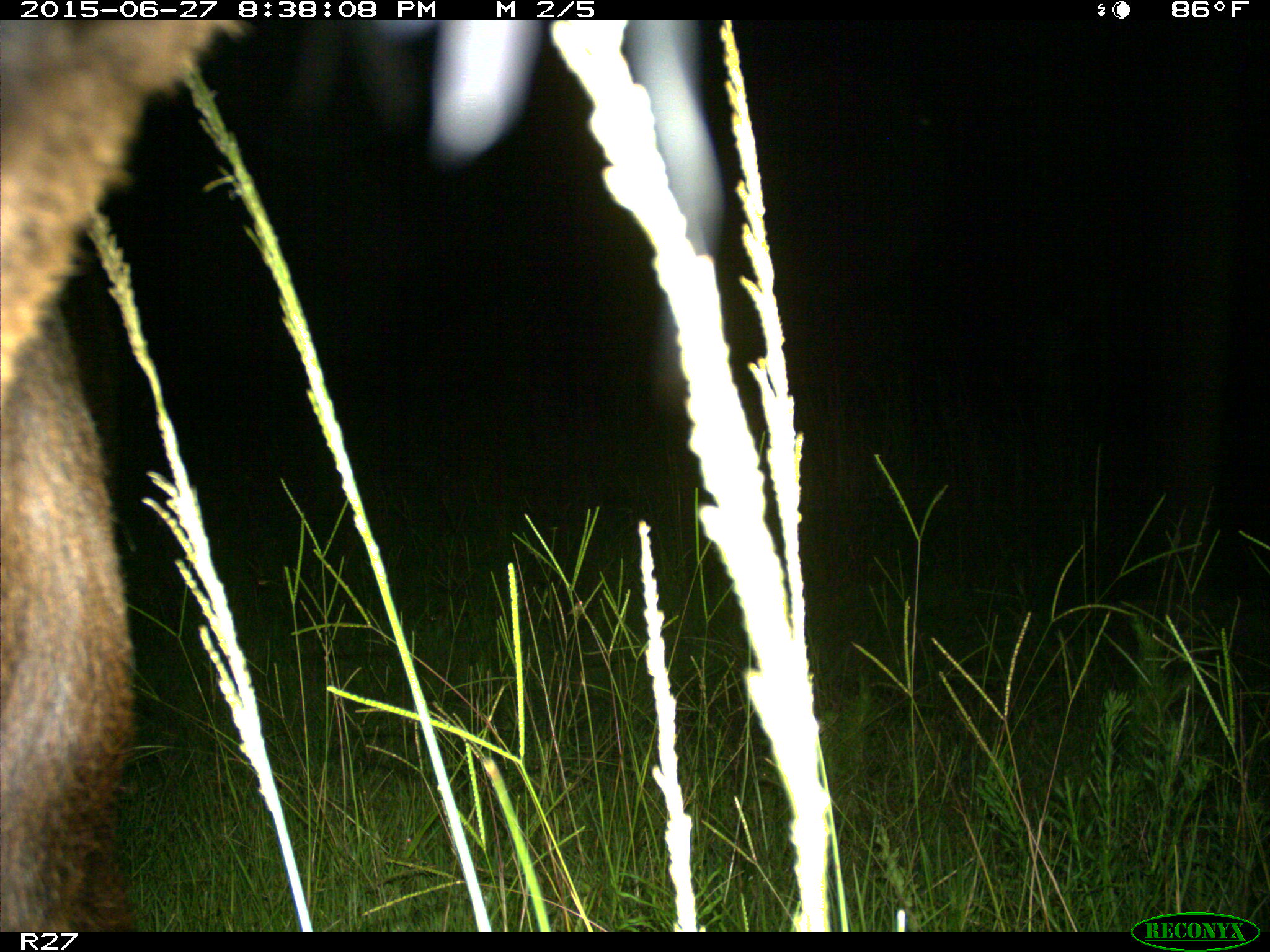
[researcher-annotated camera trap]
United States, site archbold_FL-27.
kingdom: Animalia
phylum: Chordata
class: Mammalia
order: Artiodactyla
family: Bovidae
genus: Bos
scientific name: Bos taurus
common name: domestic cow